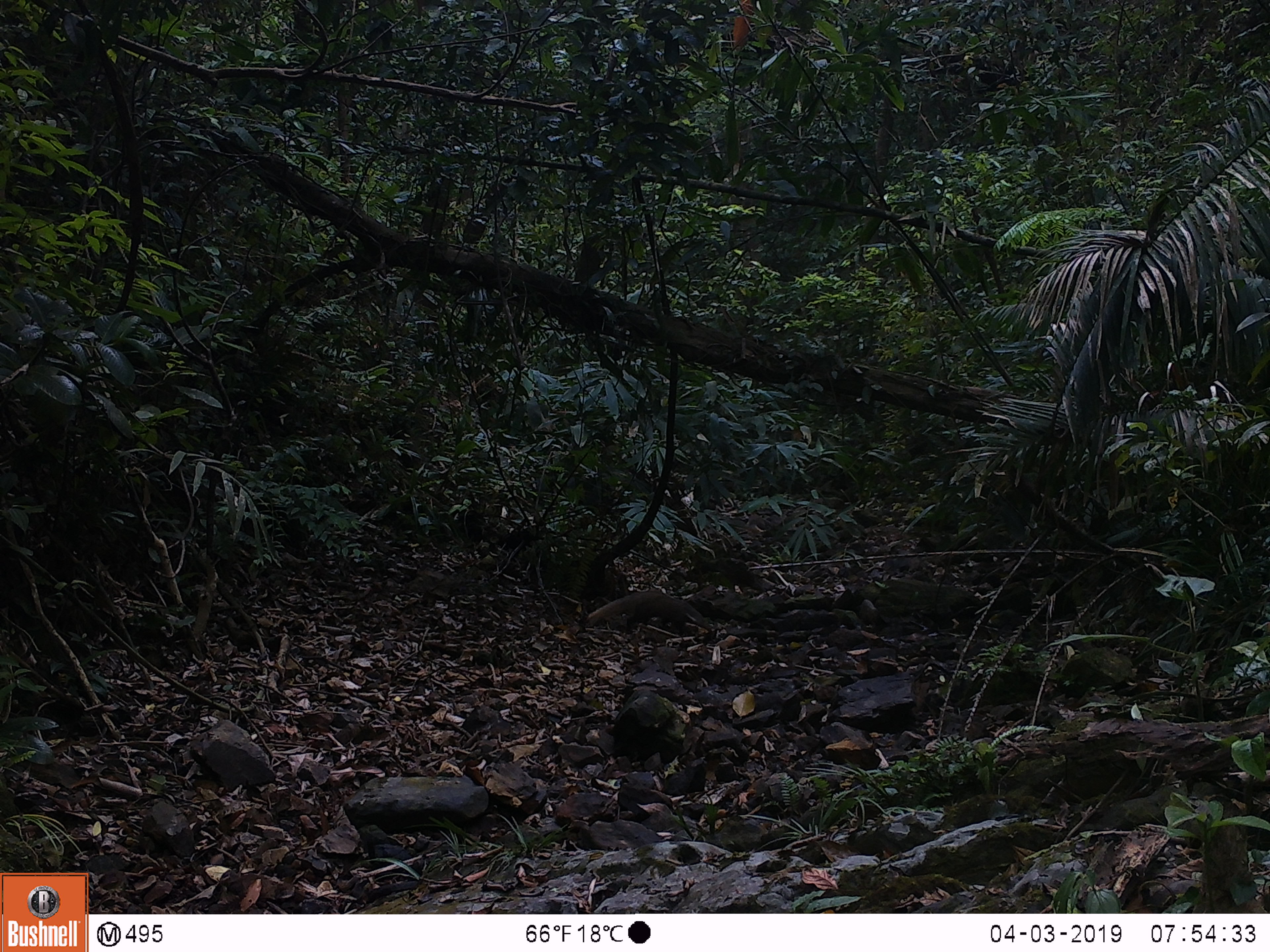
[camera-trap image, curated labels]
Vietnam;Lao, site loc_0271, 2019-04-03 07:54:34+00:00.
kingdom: Animalia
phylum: Chordata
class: Mammalia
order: Carnivora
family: Herpestidae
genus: Urva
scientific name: Urva urva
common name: crab-eating mongoose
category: crab eating mongoose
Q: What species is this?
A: Crab eating mongoose (crab-eating mongoose) (Urva urva).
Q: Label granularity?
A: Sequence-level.